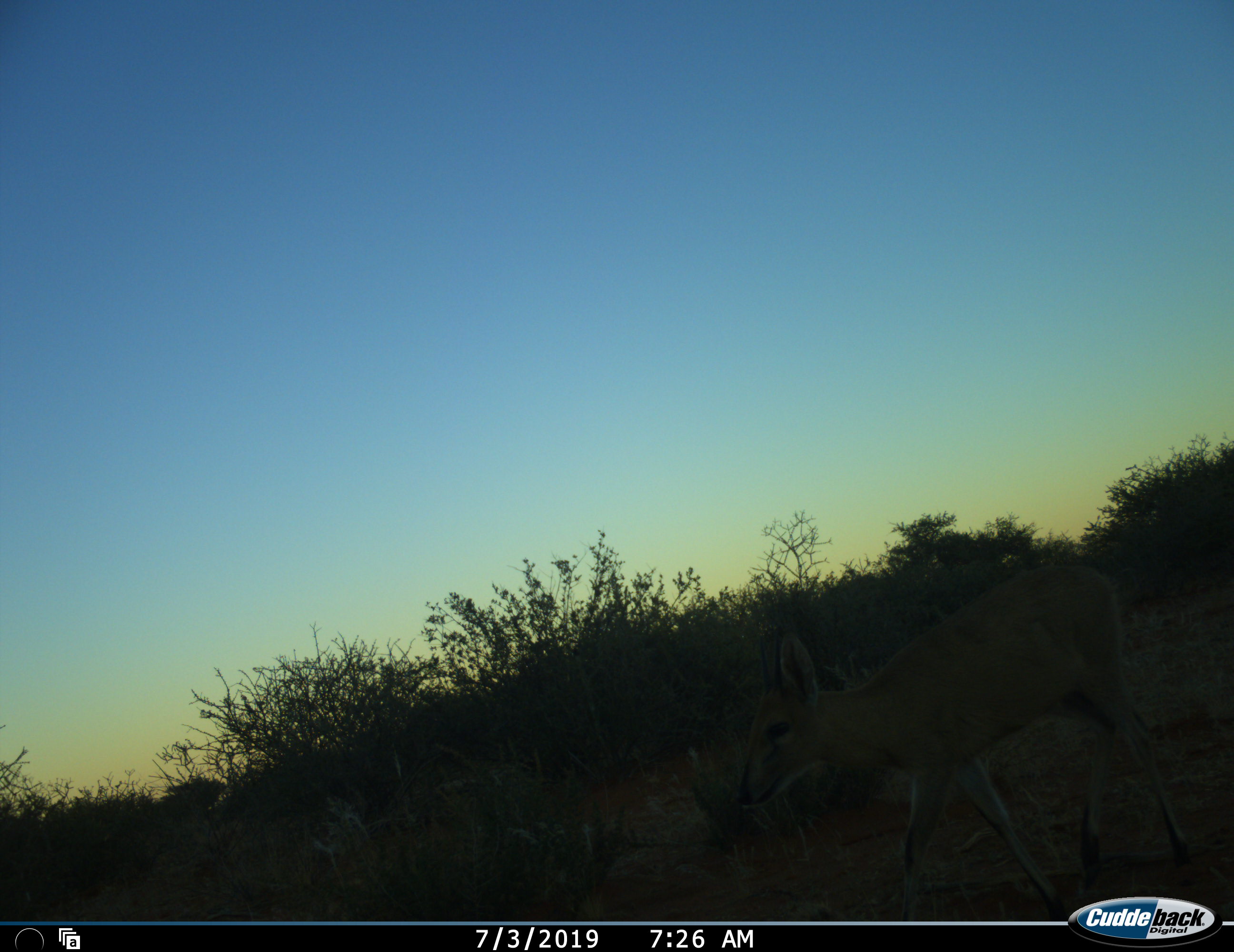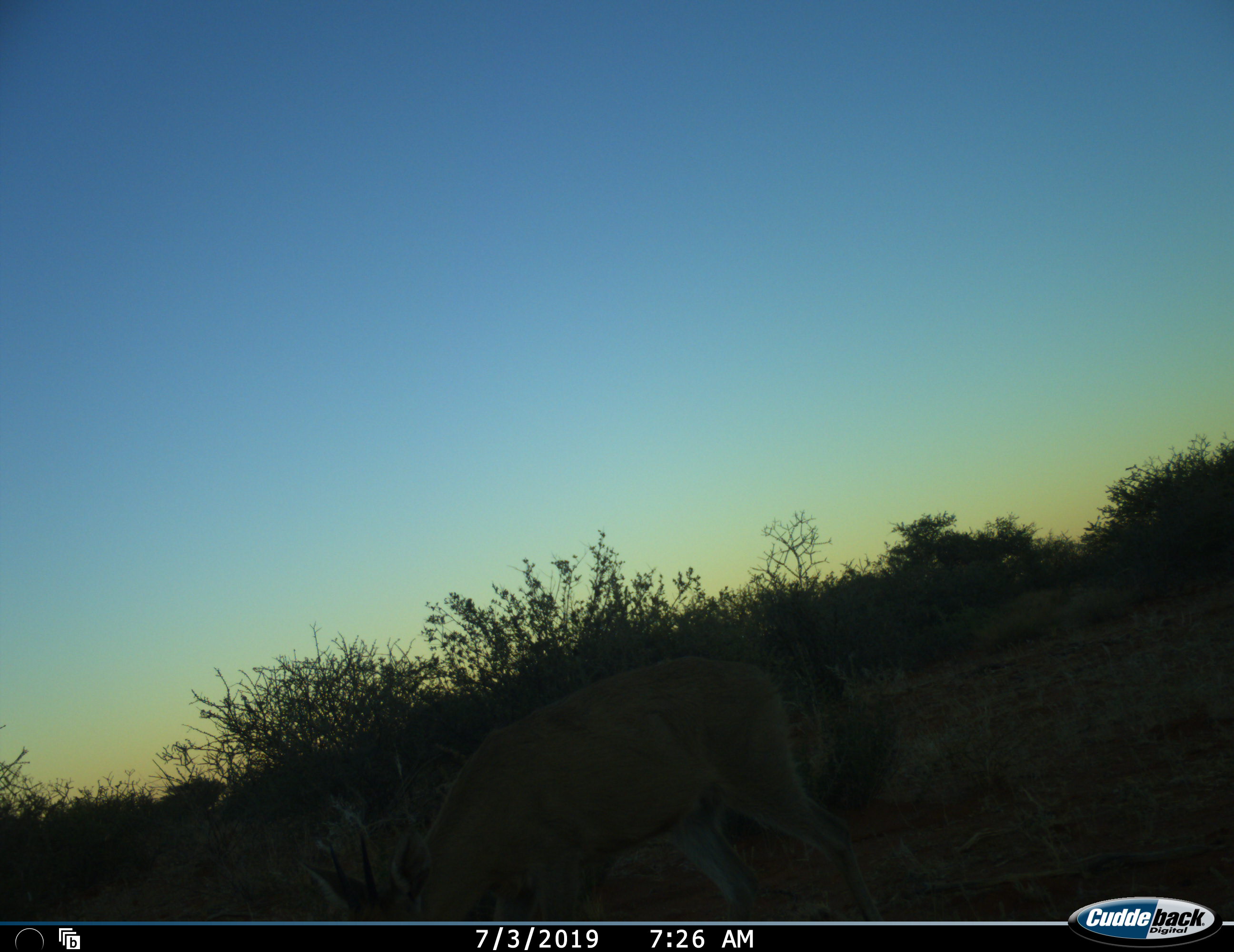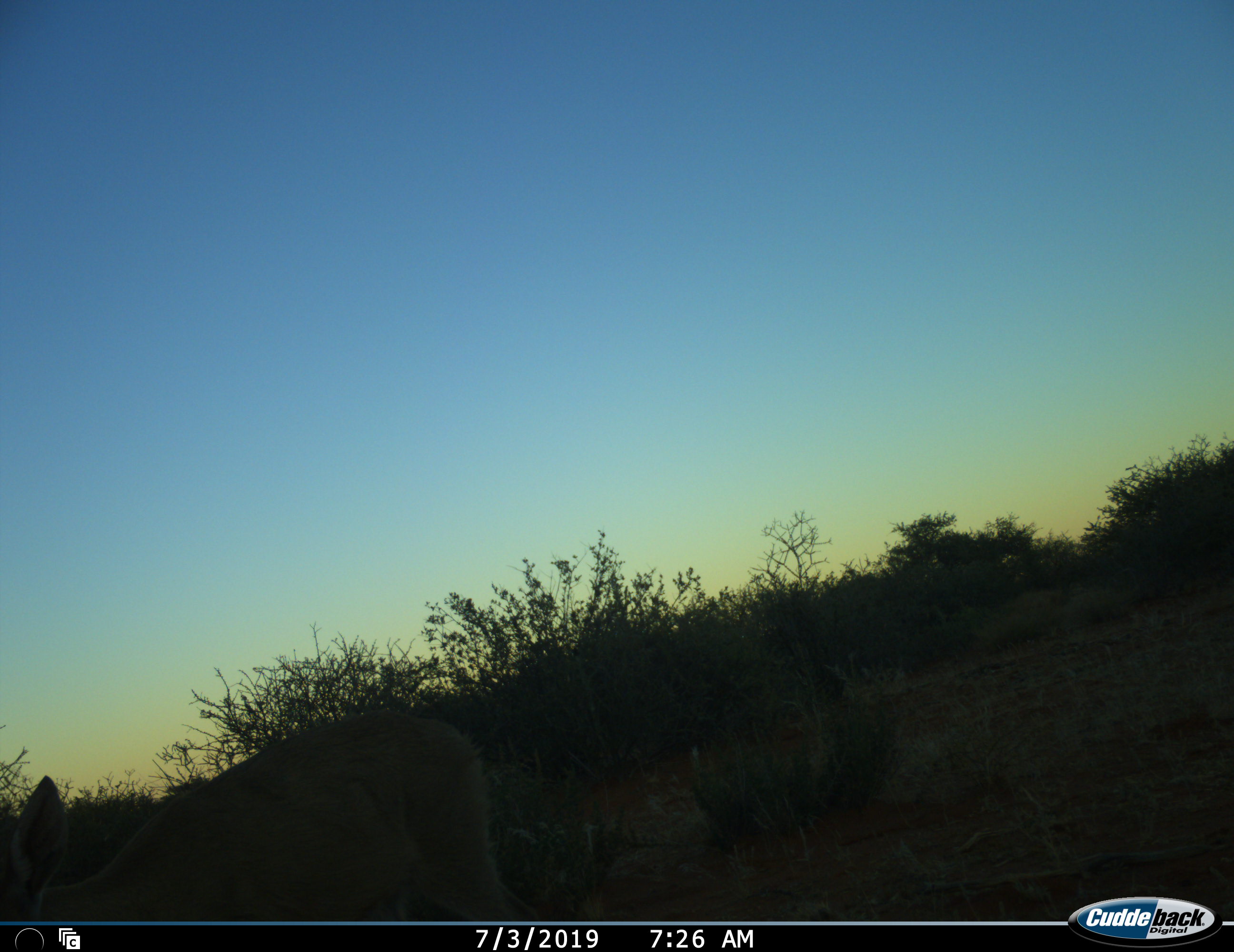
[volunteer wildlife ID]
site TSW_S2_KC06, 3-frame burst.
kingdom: Animalia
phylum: Chordata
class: Mammalia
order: Artiodactyla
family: Bovidae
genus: Sylvicapra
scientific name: Sylvicapra grimmia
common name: common duiker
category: duikercommongrey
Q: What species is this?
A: Duikercommongrey (common duiker) (Sylvicapra grimmia).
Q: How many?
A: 1.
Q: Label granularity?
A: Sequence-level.